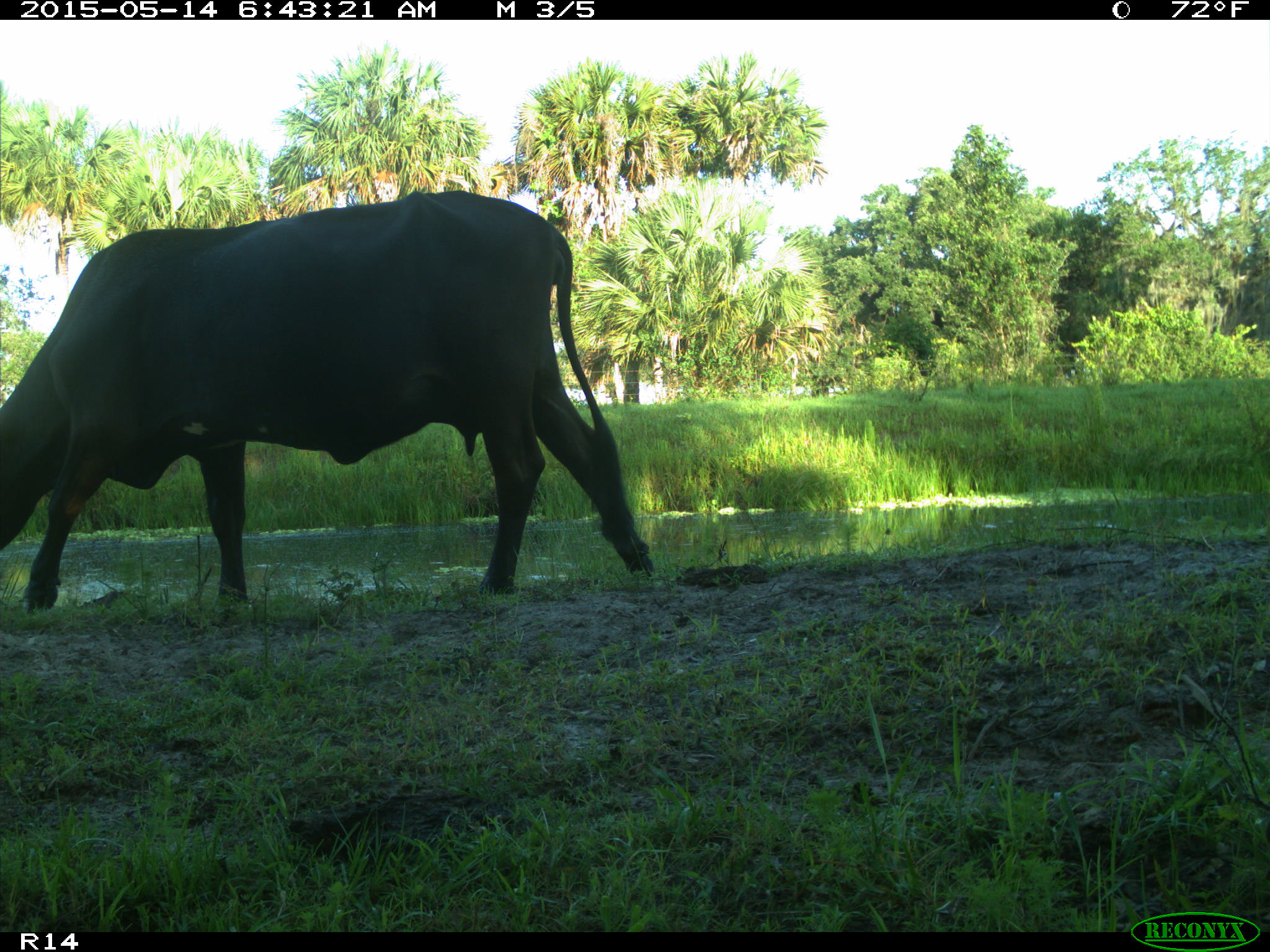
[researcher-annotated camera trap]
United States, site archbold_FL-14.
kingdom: Animalia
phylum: Chordata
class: Mammalia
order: Artiodactyla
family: Bovidae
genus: Bos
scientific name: Bos taurus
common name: domestic cow